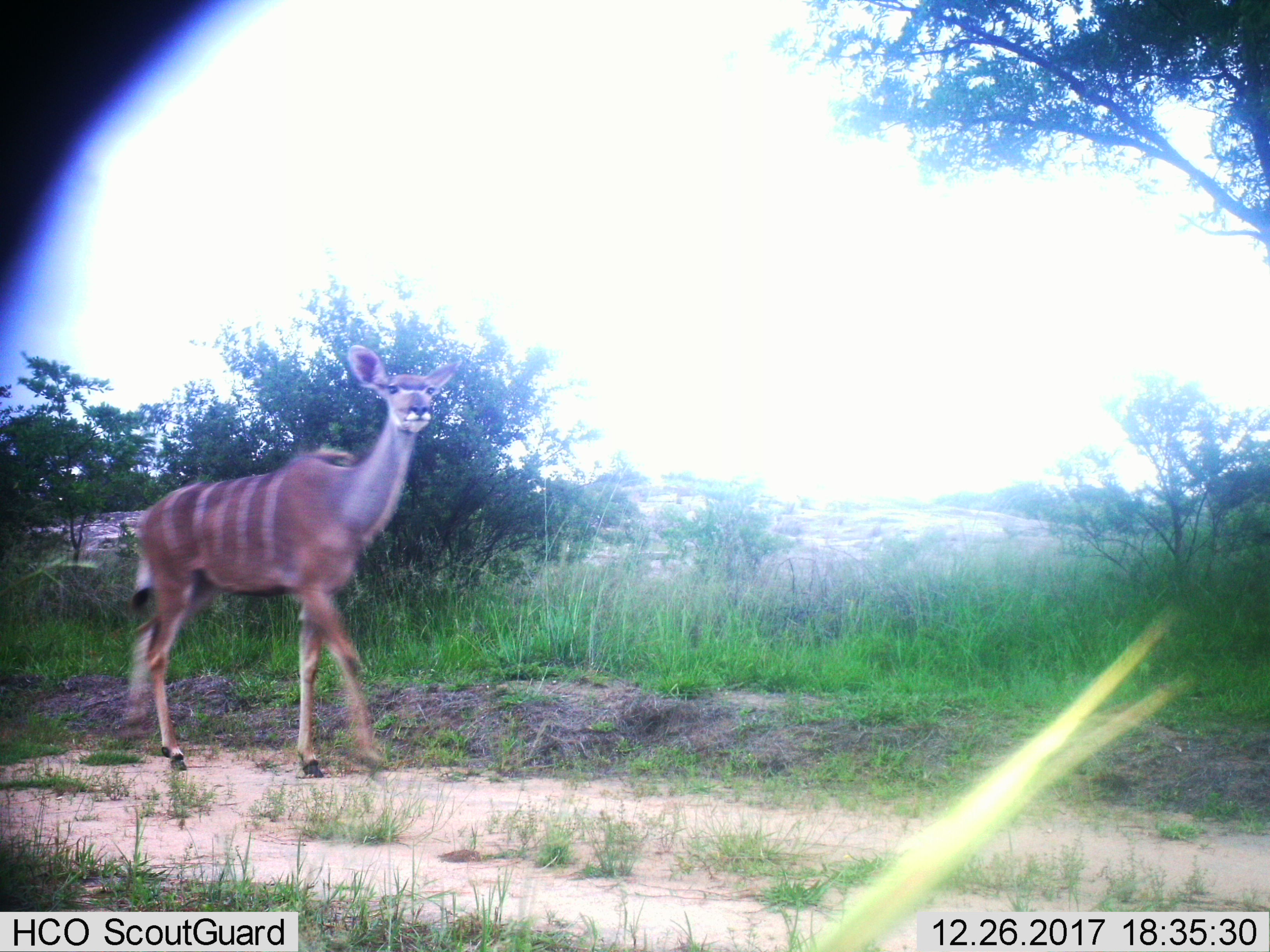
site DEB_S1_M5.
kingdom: Animalia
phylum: Chordata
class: Mammalia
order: Artiodactyla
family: Bovidae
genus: Tragelaphus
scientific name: Tragelaphus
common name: kudu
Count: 1.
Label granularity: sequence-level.